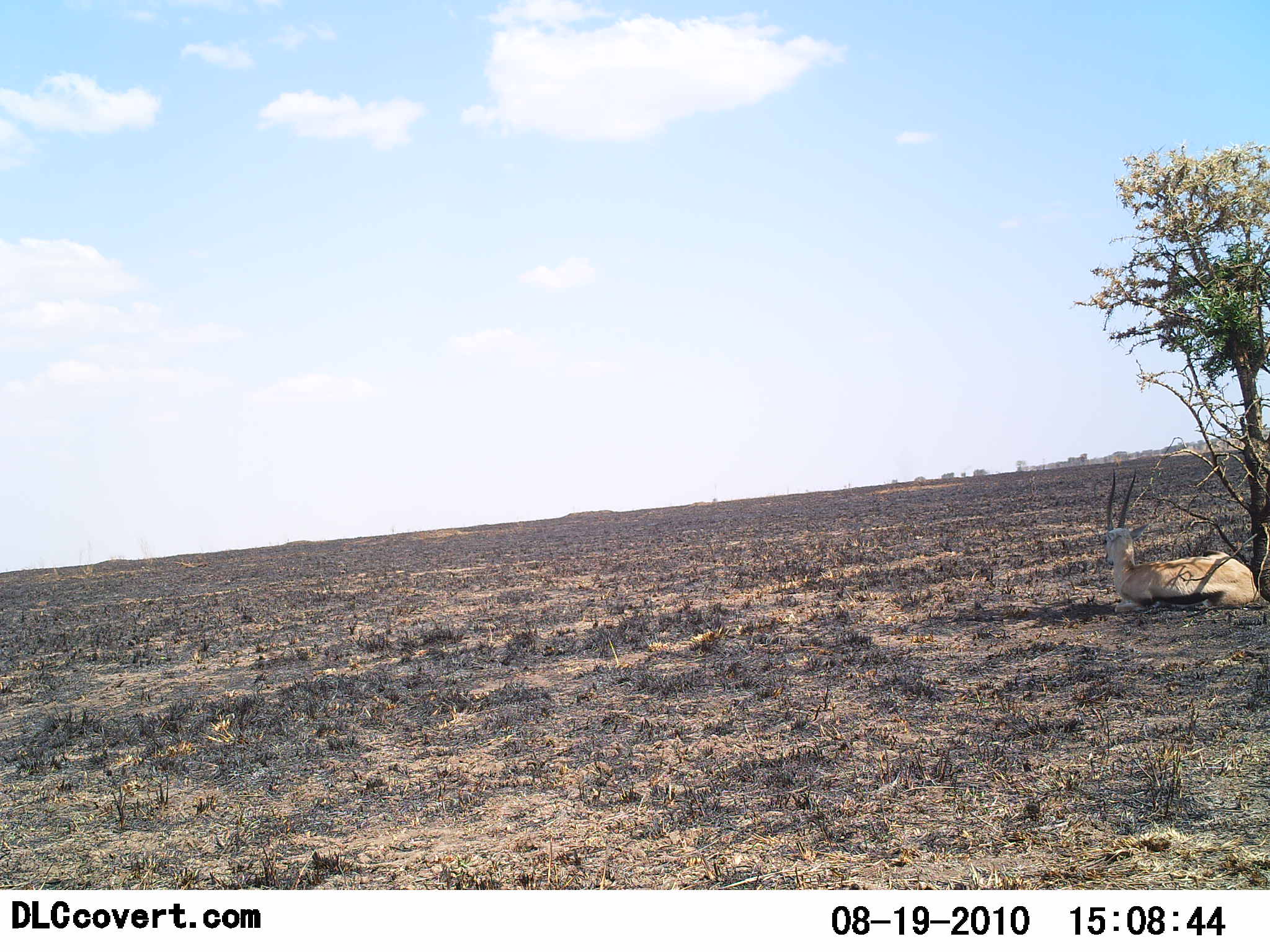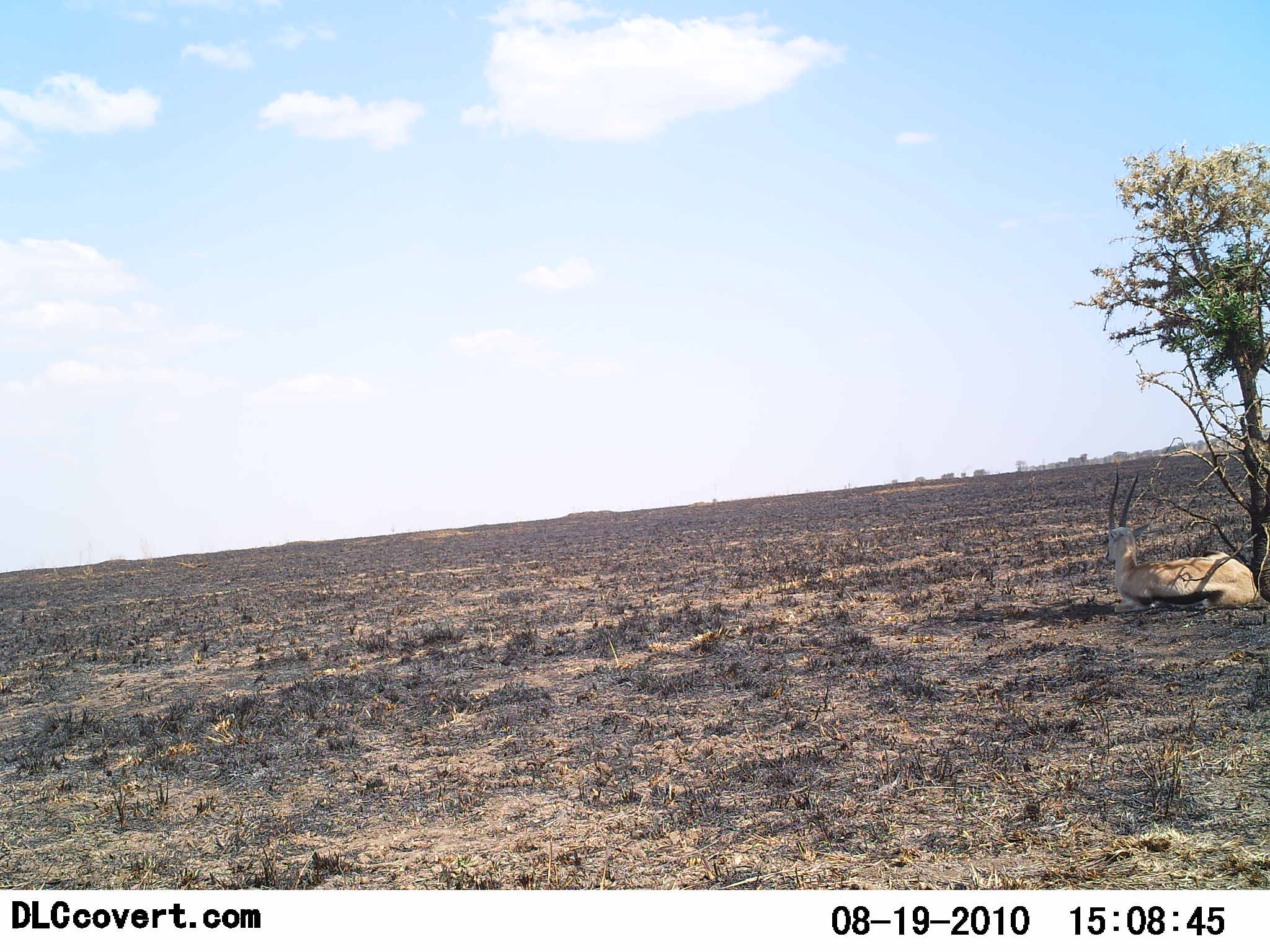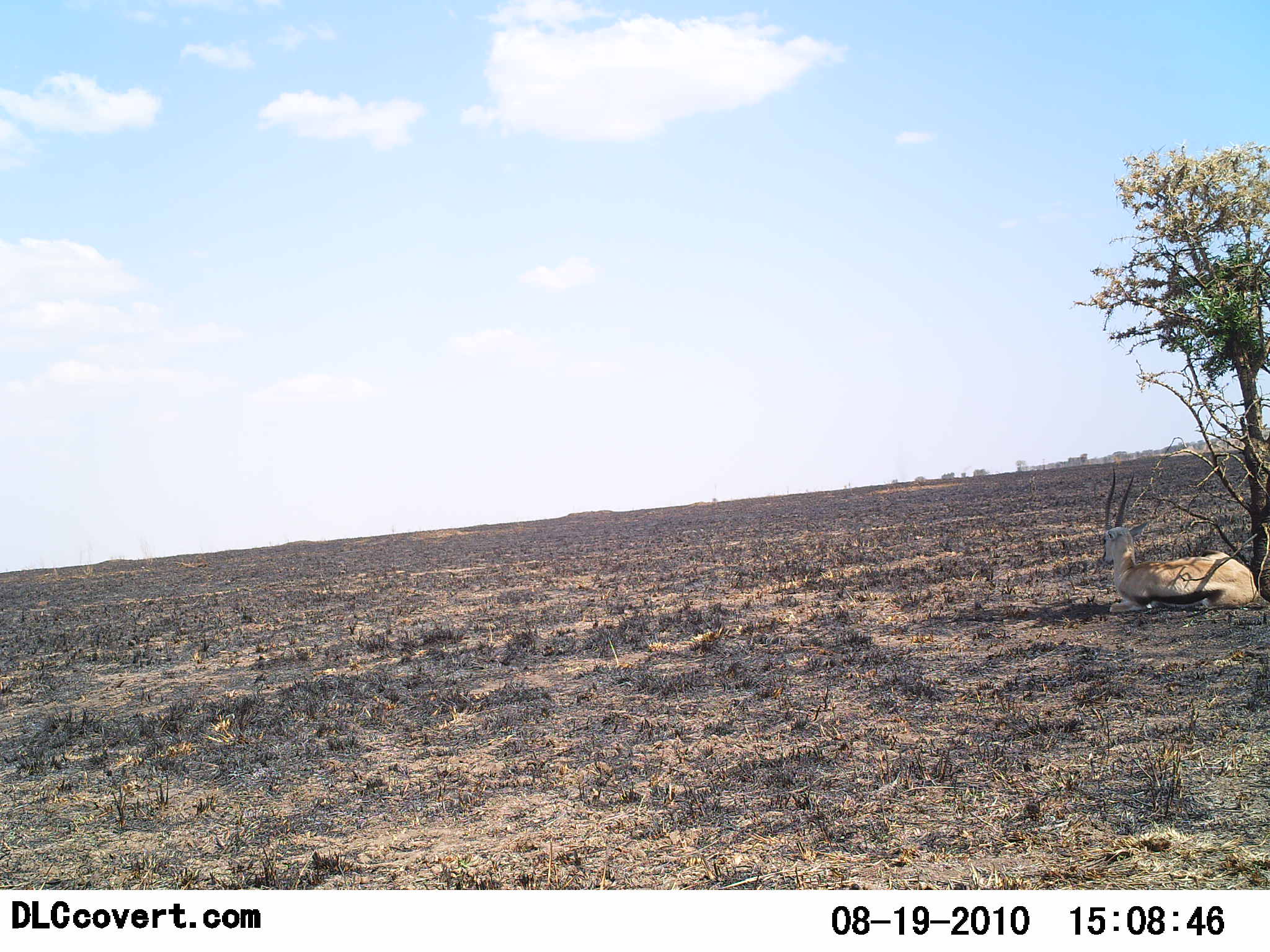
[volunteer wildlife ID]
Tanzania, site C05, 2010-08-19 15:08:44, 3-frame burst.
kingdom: Animalia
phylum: Chordata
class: Mammalia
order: Artiodactyla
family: Bovidae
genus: Eudorcas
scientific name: Eudorcas thomsonii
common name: thomson's gazelle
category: gazellethomsons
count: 1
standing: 0%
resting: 100%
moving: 0%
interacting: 0%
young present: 0%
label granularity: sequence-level